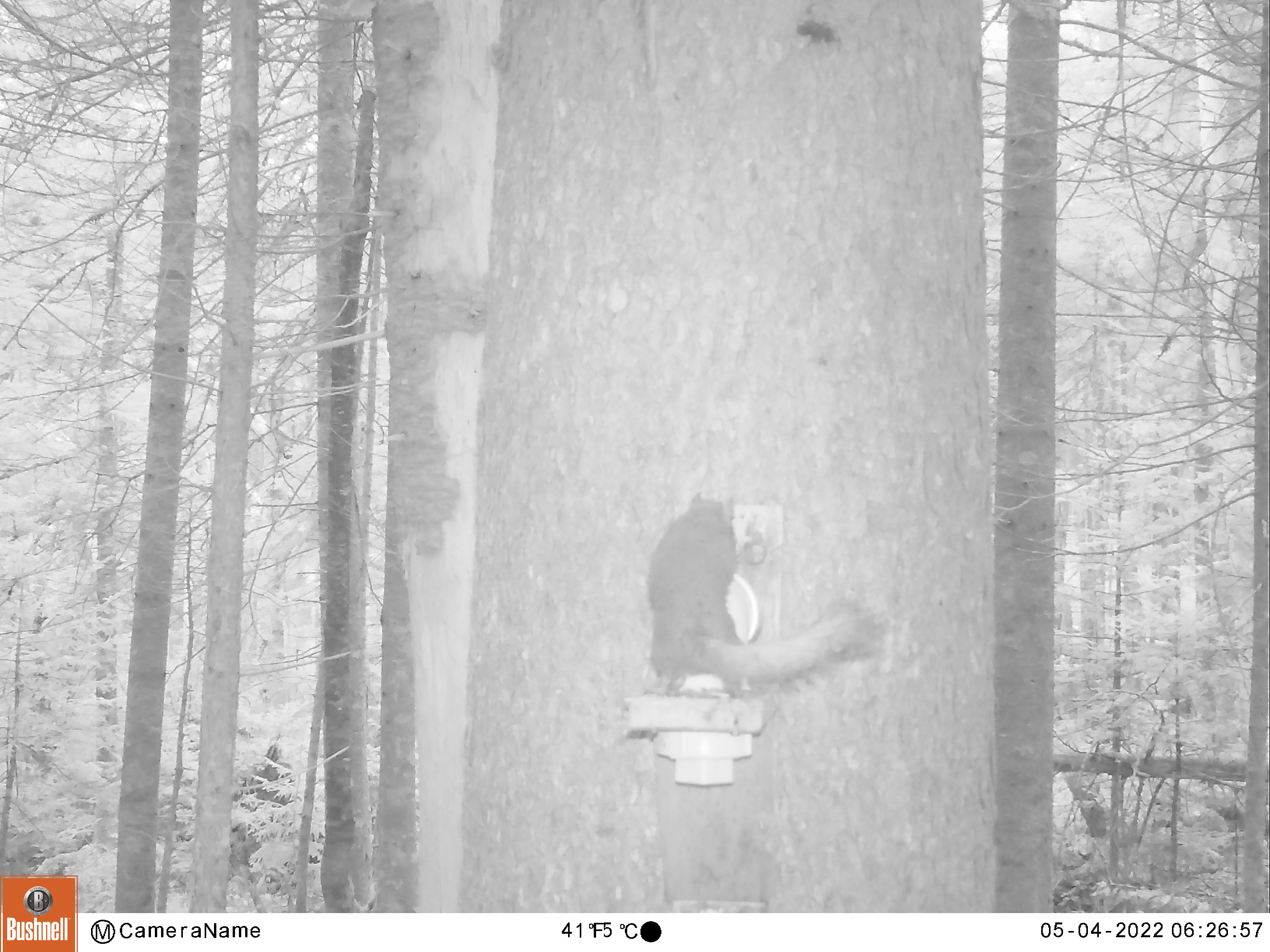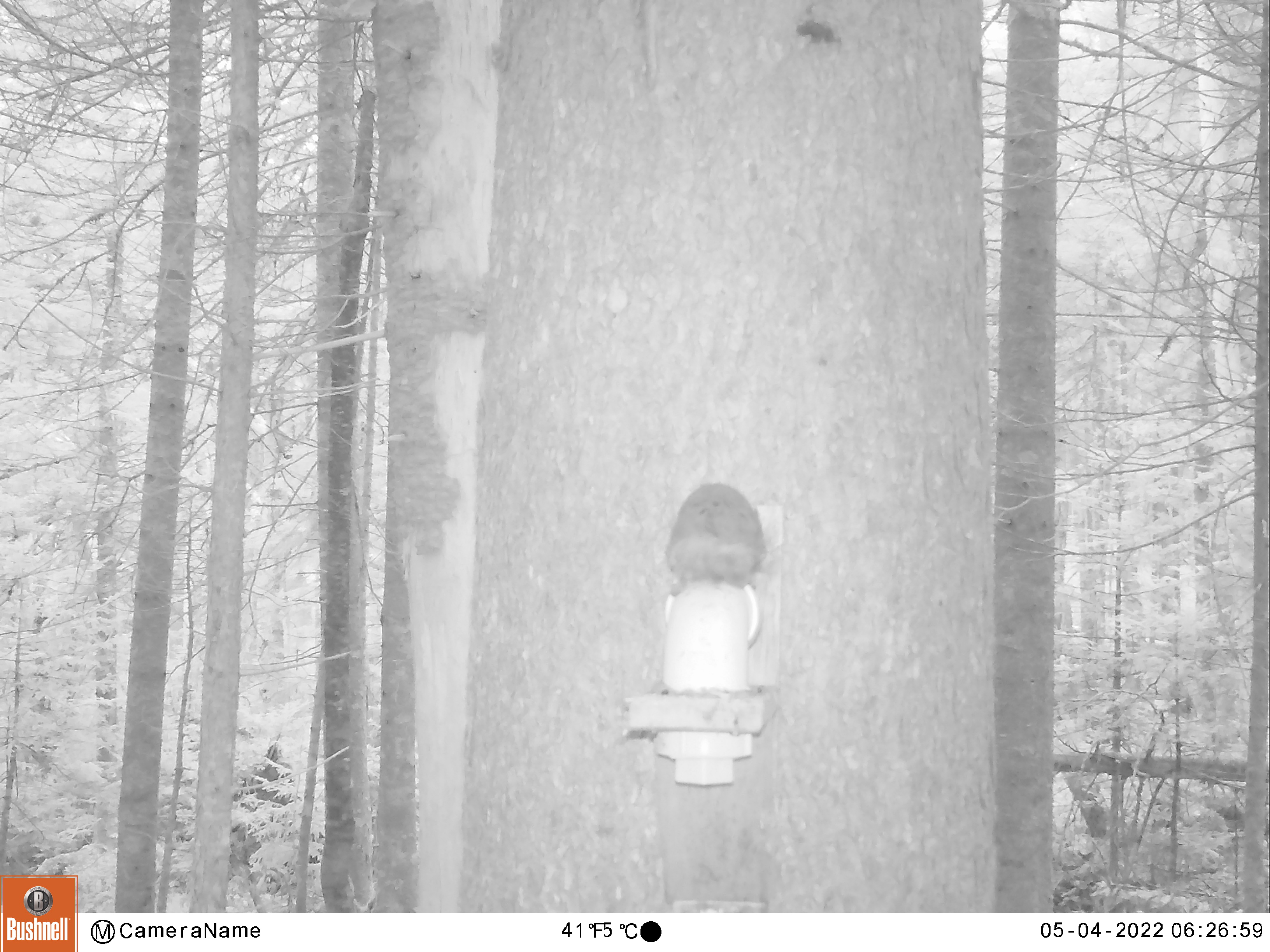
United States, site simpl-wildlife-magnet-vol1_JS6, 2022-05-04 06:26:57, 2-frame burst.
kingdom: Animalia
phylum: Chordata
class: Mammalia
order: Rodentia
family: Sciuridae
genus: Tamiasciurus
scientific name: Tamiasciurus hudsonicus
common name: red squirrel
Red squirrel (Tamiasciurus hudsonicus).